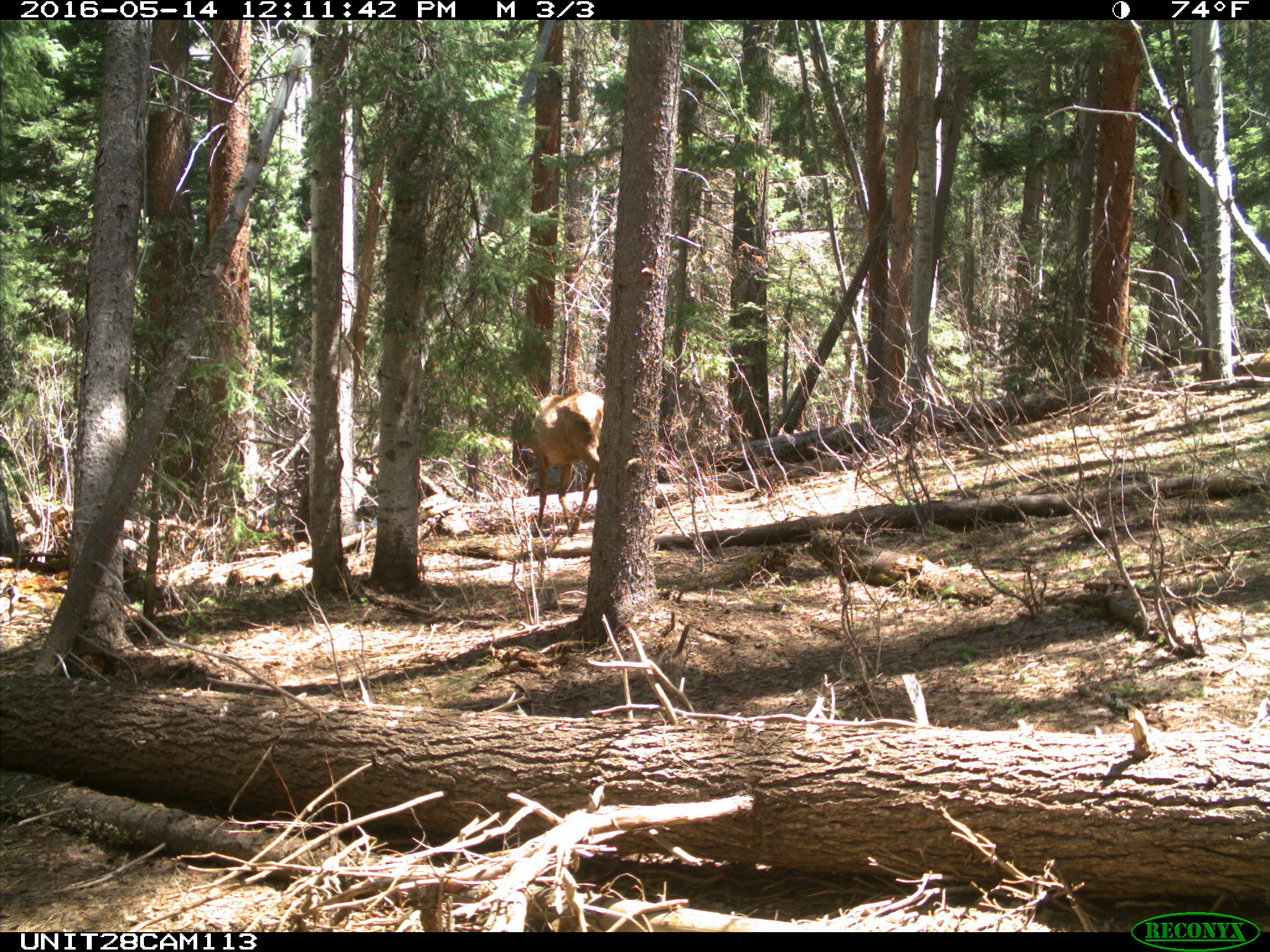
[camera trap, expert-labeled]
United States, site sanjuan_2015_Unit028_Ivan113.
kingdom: Animalia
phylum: Chordata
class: Mammalia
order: Artiodactyla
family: Cervidae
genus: Cervus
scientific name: Cervus elaphus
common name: red deer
Cervus elaphus (red deer).